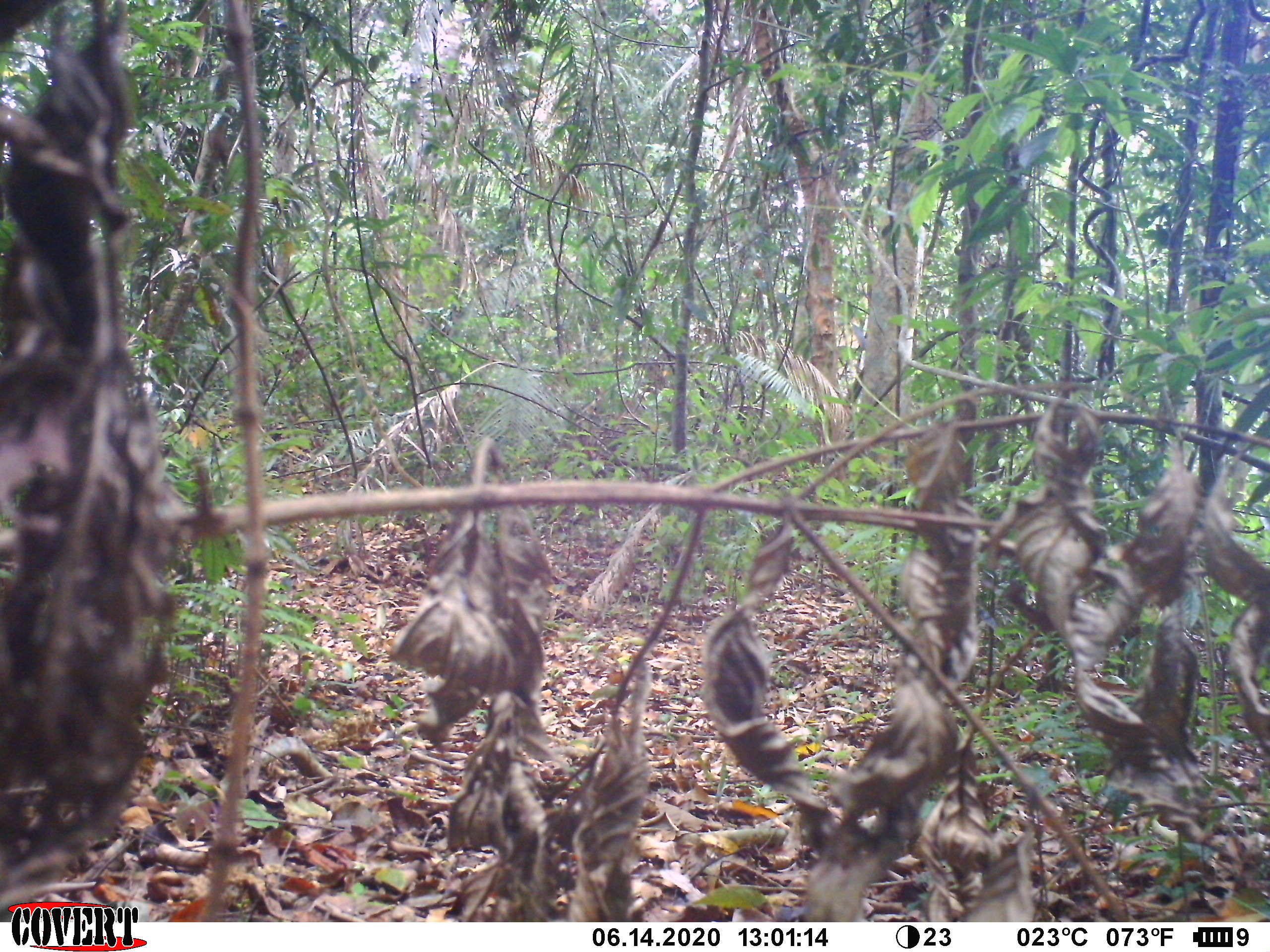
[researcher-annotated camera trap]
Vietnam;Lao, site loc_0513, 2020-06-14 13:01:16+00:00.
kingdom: Animalia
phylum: Chordata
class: Mammalia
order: Primates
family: Cercopithecidae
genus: Macaca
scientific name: Macaca arctoides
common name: stump-tailed macaque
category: stump tailed macaque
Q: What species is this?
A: Stump tailed macaque (stump-tailed macaque) (Macaca arctoides).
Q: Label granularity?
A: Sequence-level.